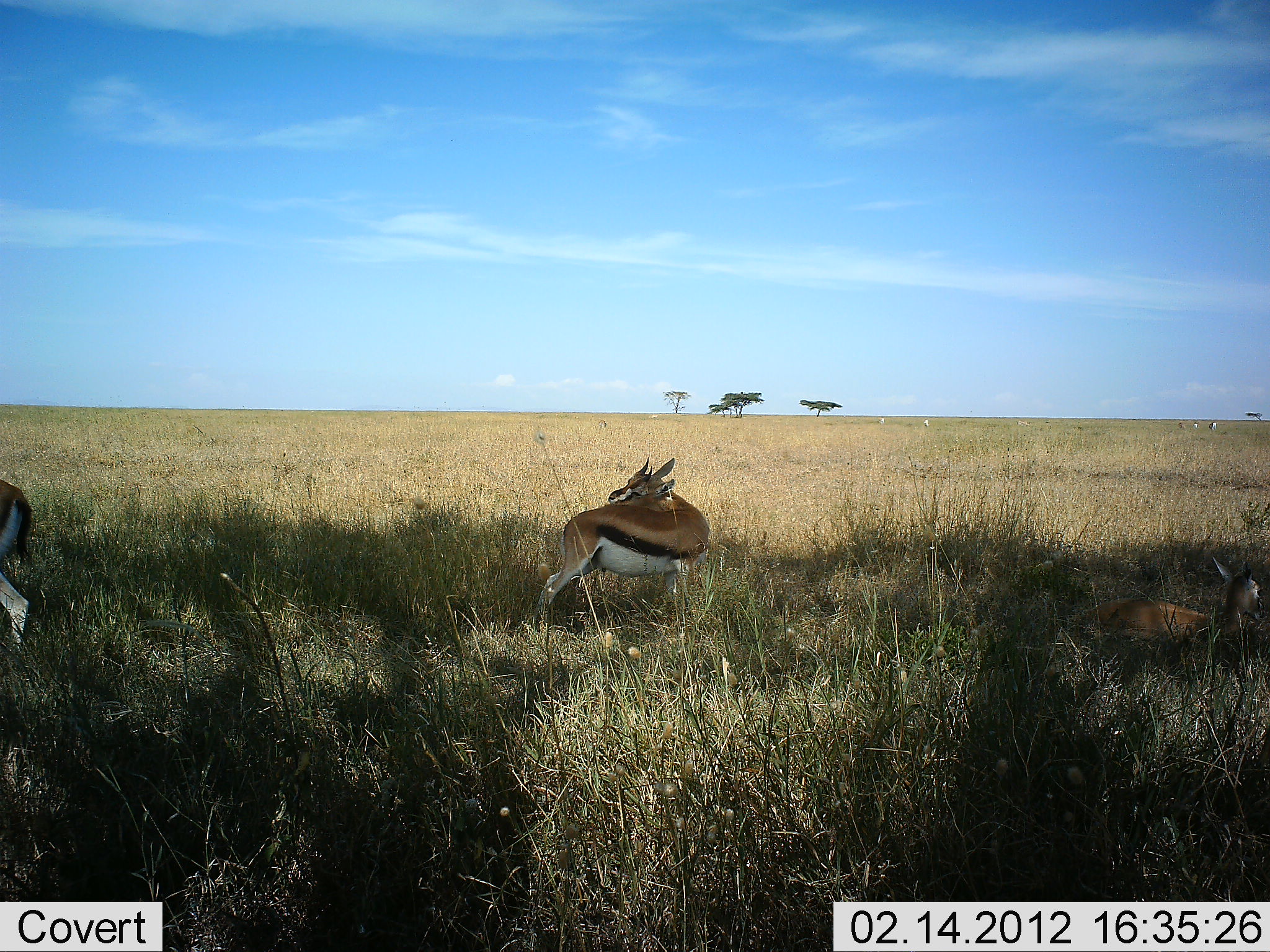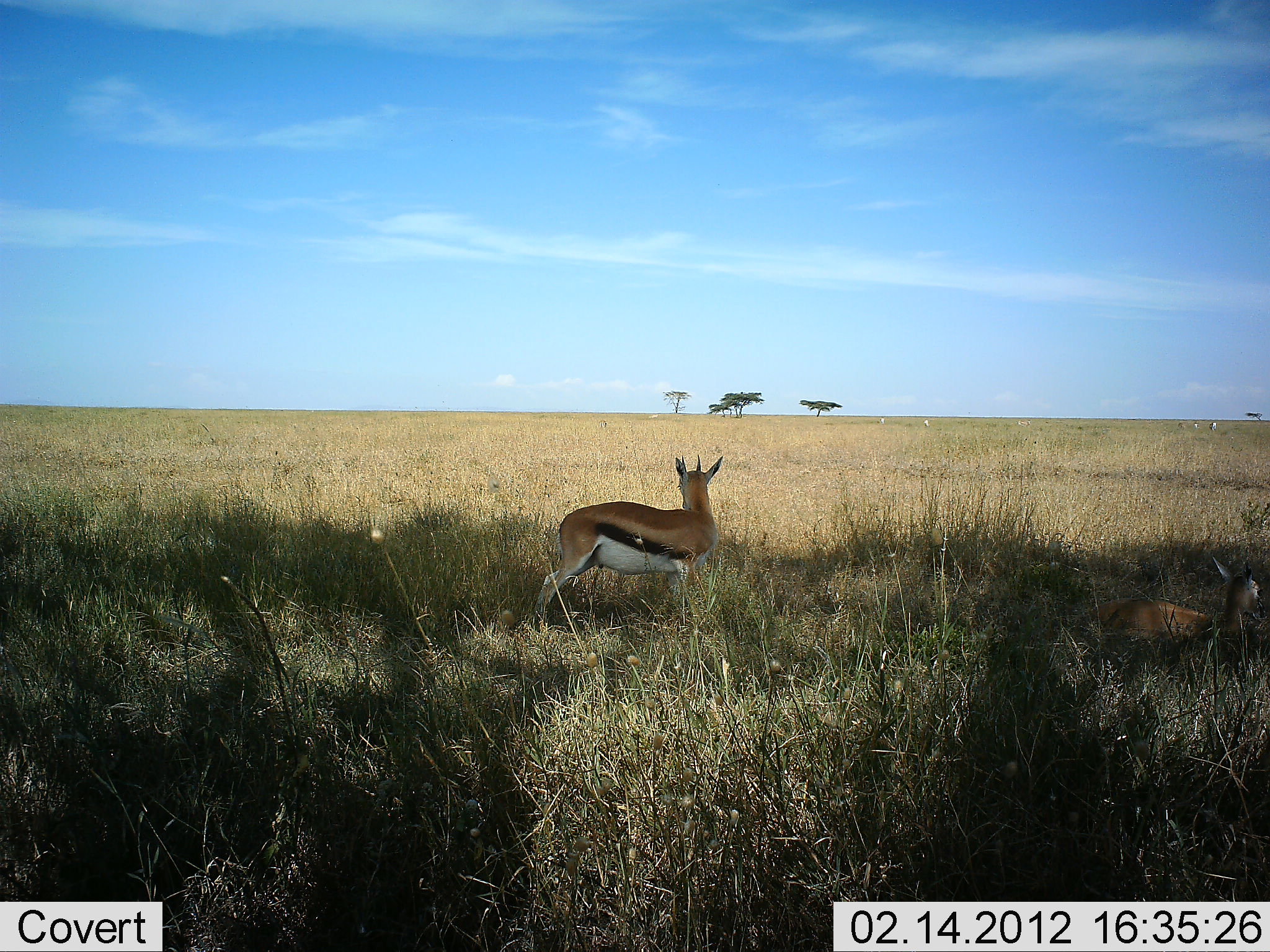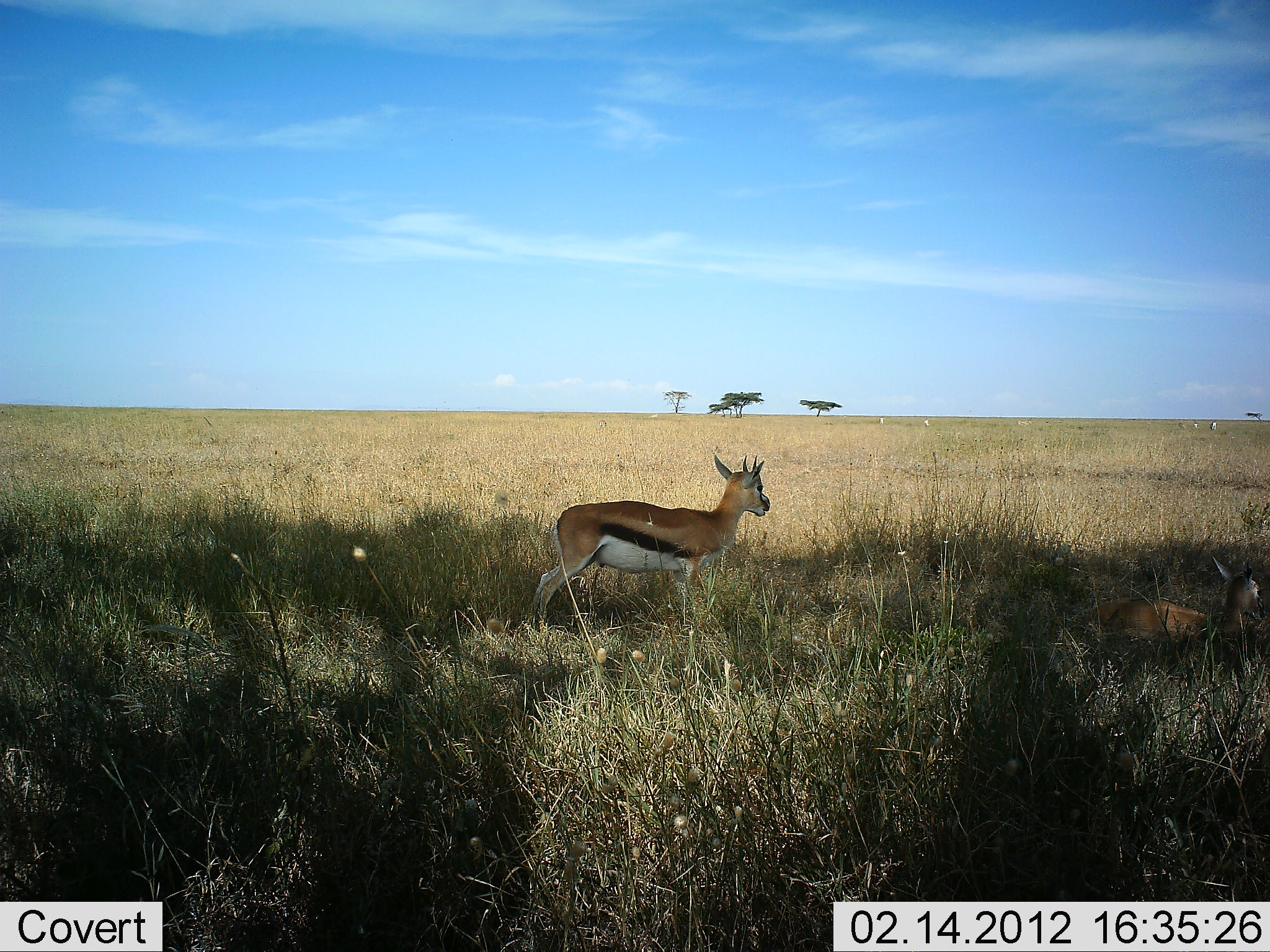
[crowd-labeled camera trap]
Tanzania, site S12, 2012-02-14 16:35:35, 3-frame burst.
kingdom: Animalia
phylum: Chordata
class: Mammalia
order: Artiodactyla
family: Bovidae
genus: Eudorcas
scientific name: Eudorcas thomsonii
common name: thomson's gazelle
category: gazellethomsons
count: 2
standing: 88%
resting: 62%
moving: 42%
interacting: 0%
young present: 8%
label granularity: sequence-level